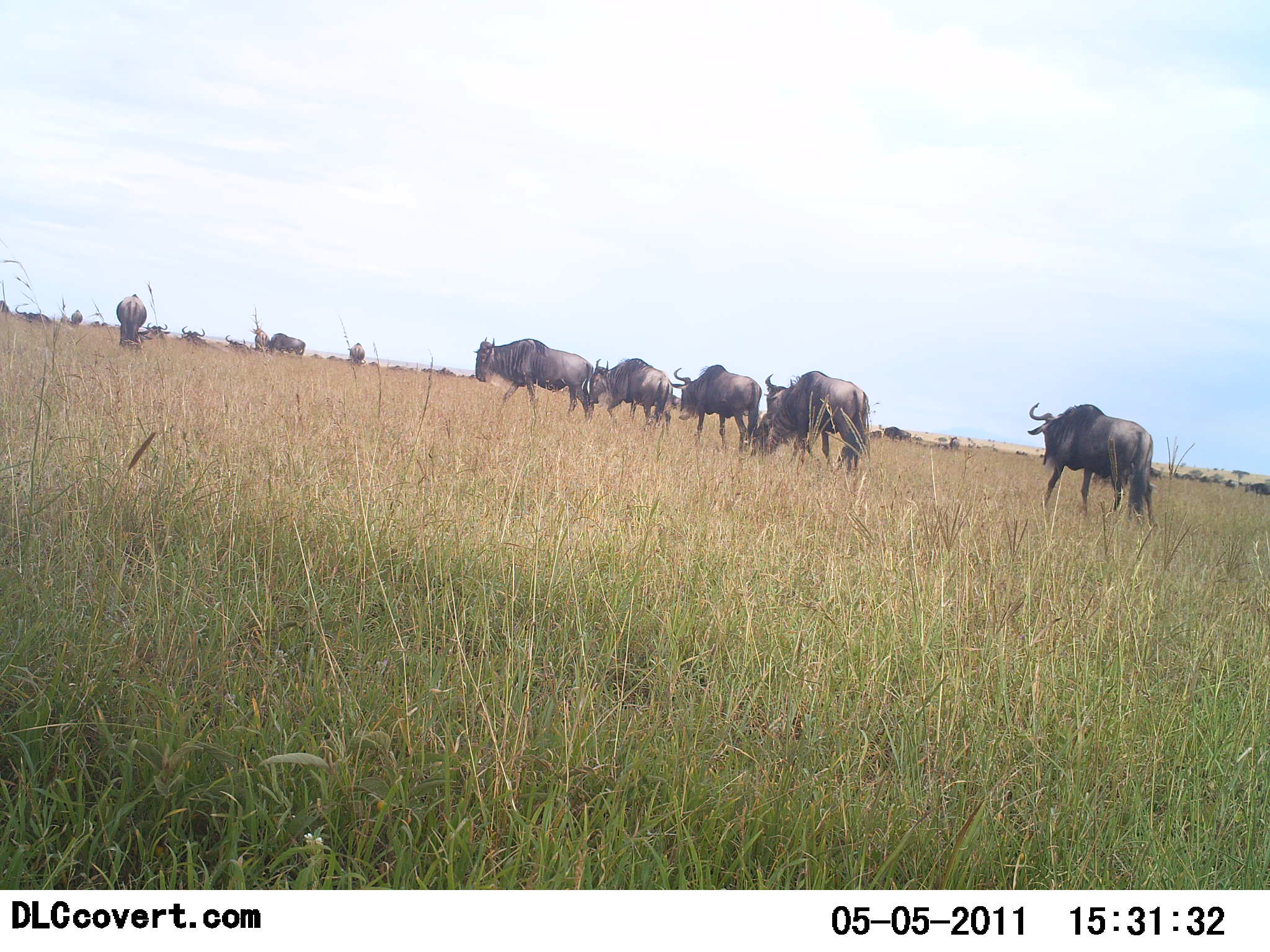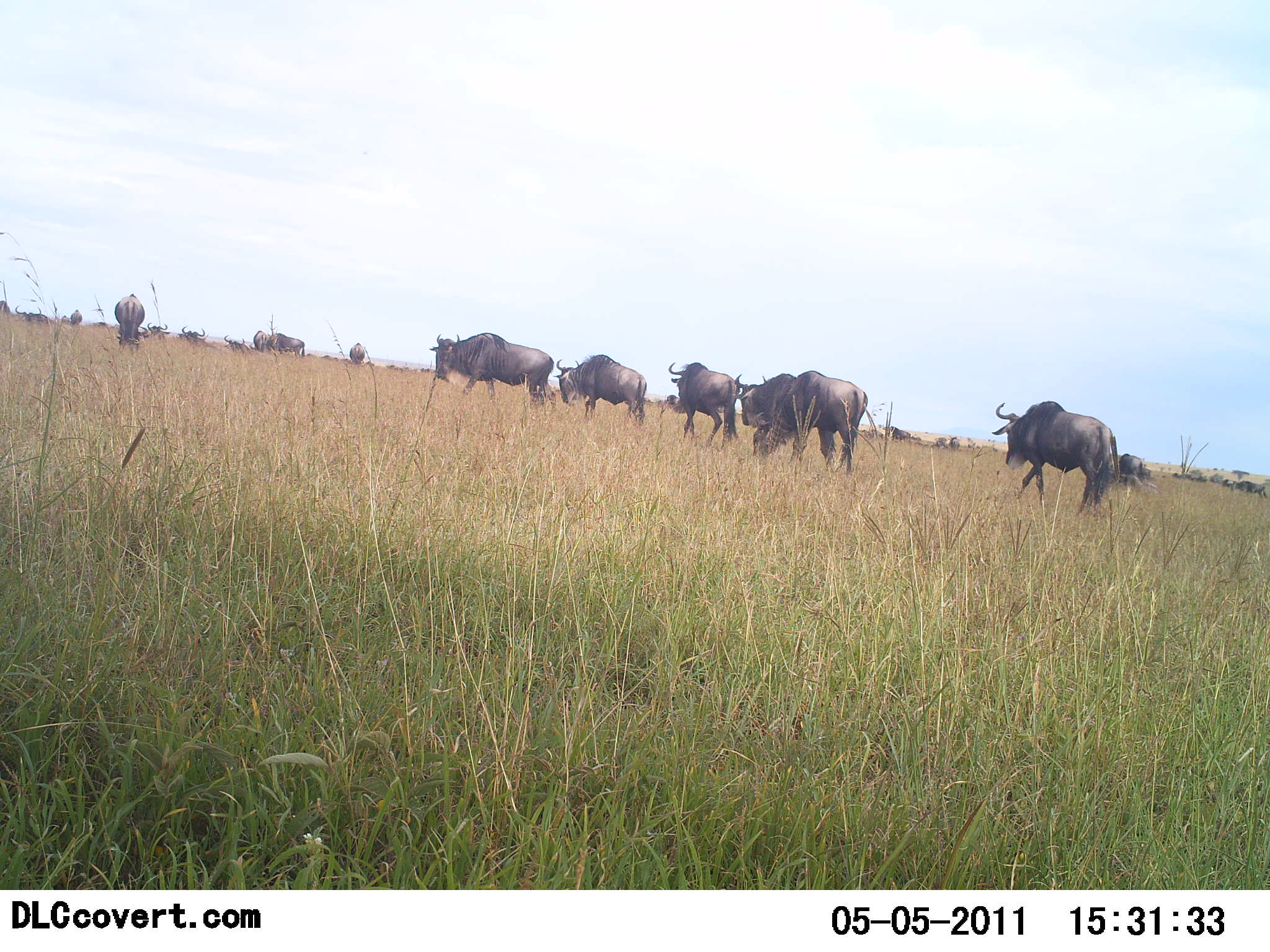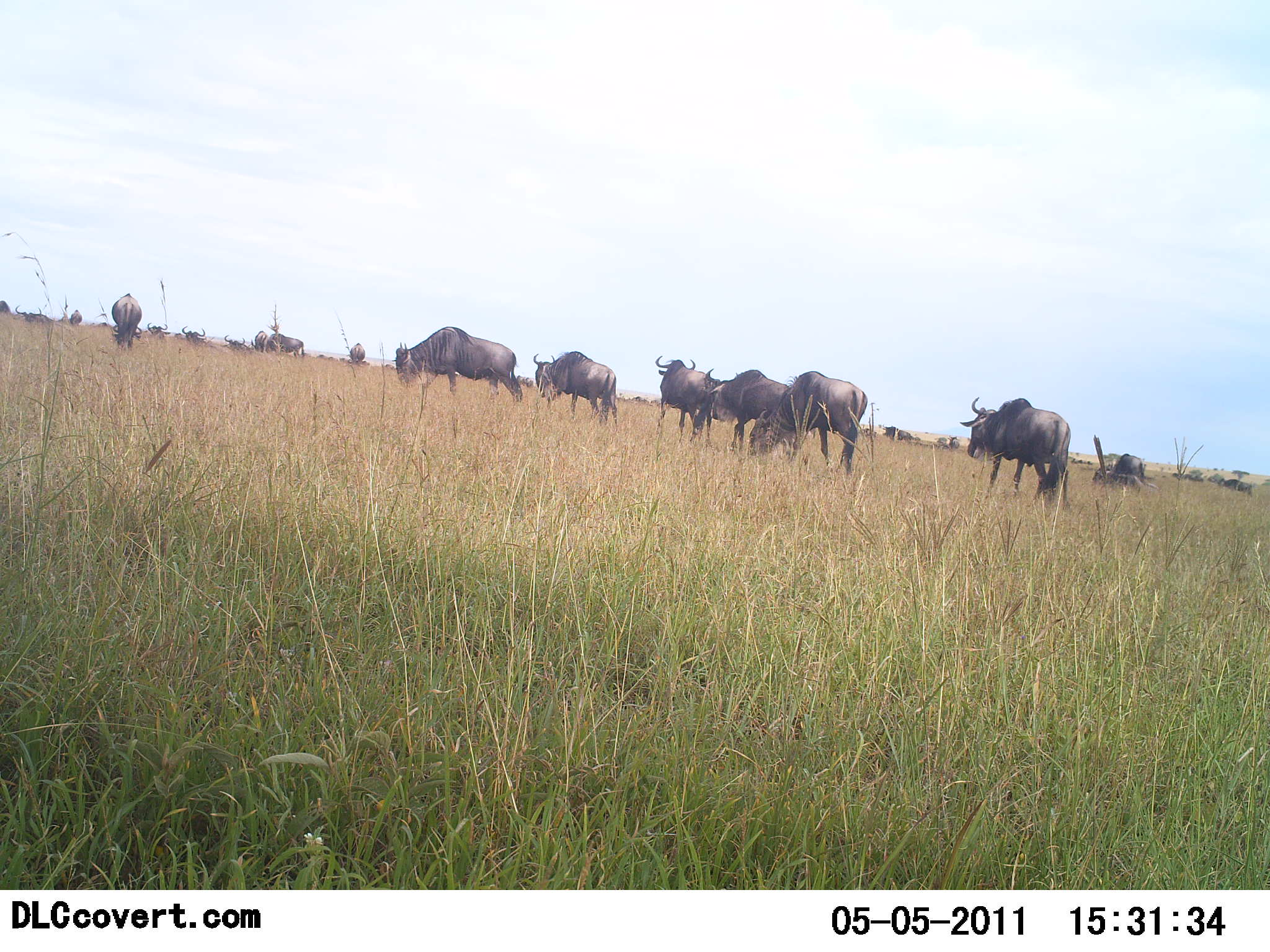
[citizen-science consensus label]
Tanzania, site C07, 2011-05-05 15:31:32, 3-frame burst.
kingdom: Animalia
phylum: Chordata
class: Mammalia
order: Artiodactyla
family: Bovidae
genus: Connochaetes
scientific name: Connochaetes taurinus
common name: blue wildebeest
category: wildebeest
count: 11-50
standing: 36%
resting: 9%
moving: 100%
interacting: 0%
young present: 0%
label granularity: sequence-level